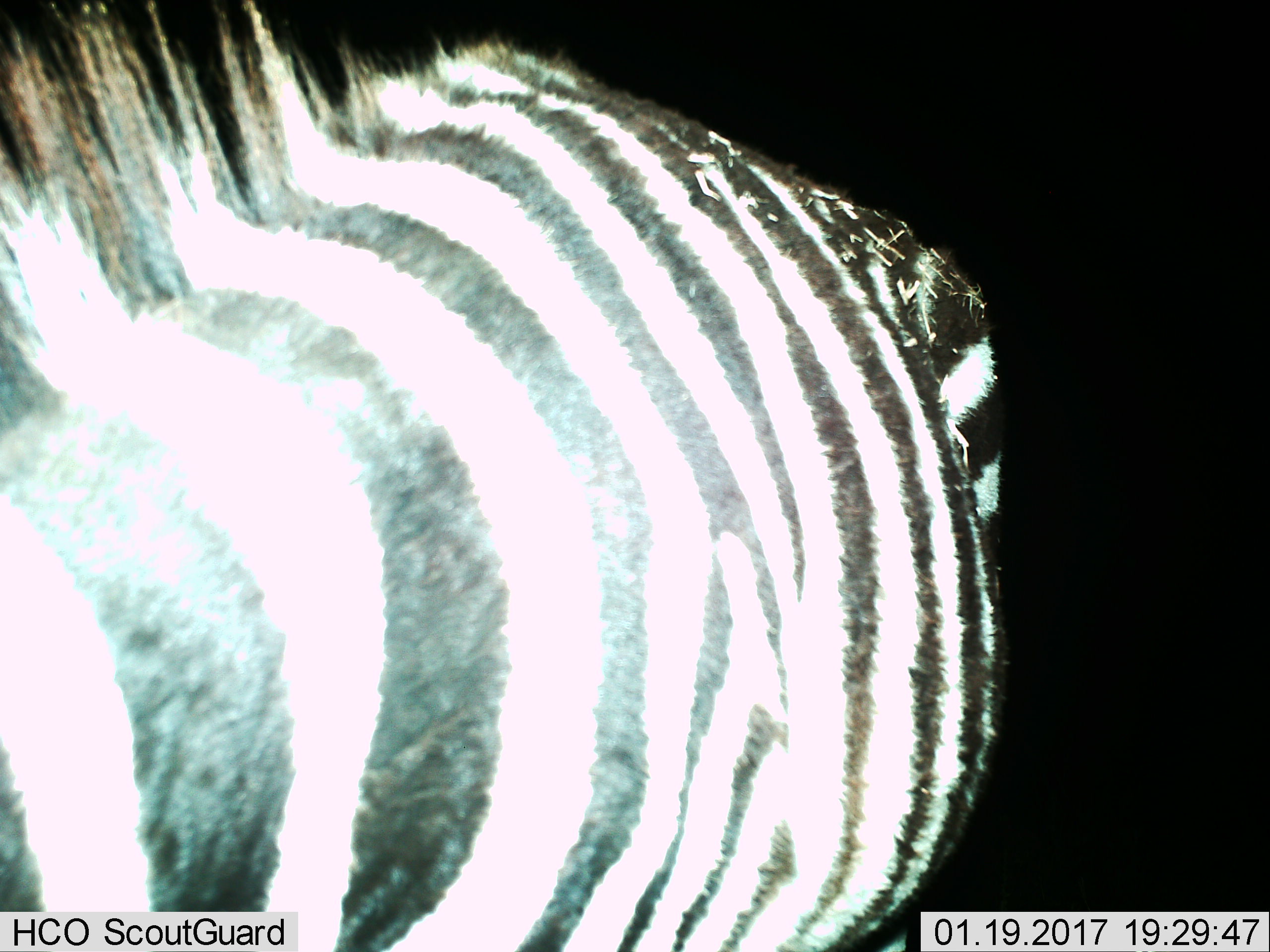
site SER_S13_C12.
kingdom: Animalia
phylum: Chordata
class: Mammalia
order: Perissodactyla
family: Equidae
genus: Equus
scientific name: Equus quagga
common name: plains zebra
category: zebraplains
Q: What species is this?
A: Zebraplains (plains zebra) (Equus quagga).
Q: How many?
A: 1.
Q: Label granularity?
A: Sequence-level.